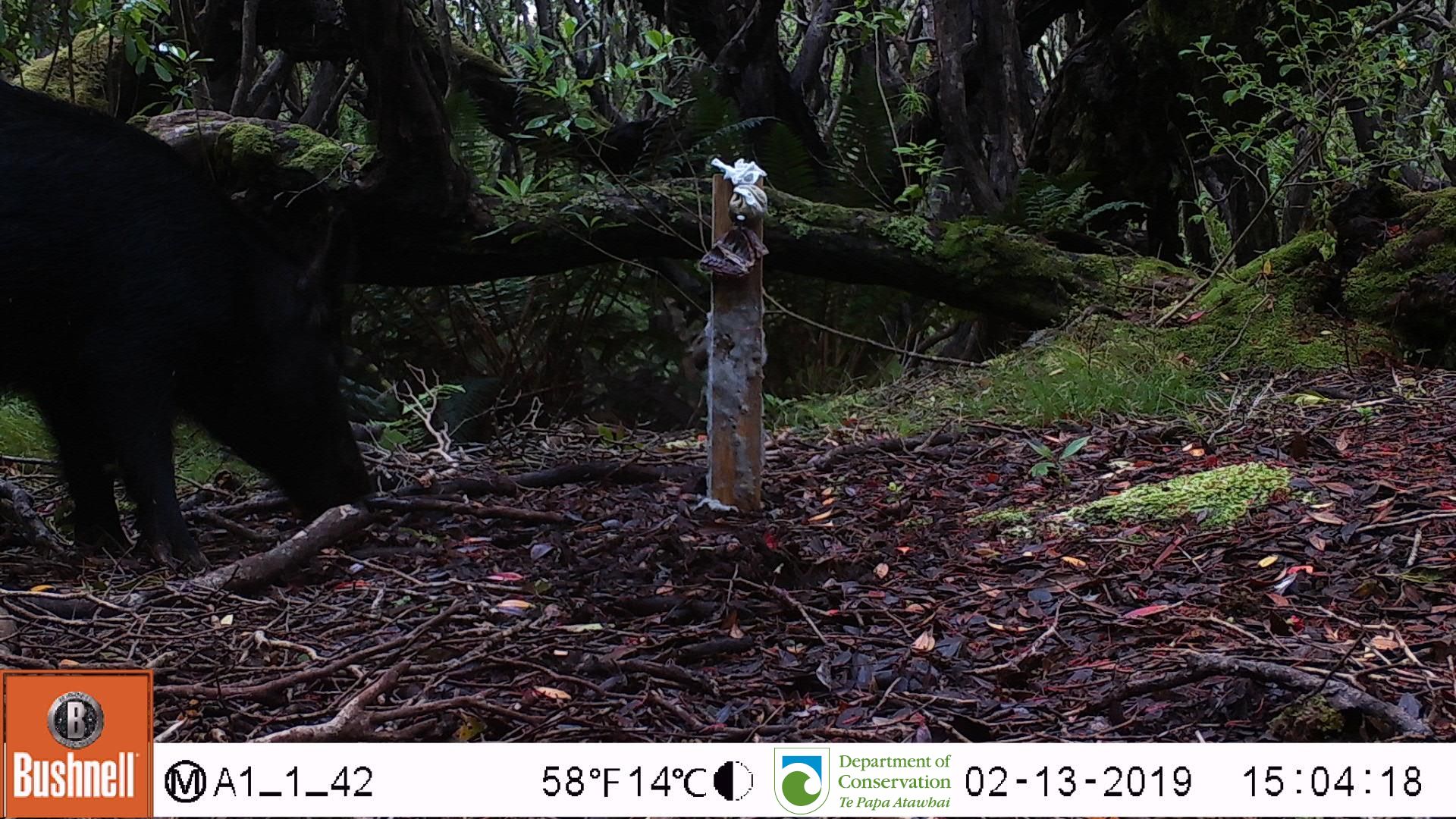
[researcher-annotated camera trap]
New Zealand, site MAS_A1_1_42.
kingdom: Animalia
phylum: Chordata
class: Mammalia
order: Artiodactyla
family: Suidae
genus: Sus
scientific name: Sus scrofa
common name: pig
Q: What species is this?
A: Pig (Sus scrofa).